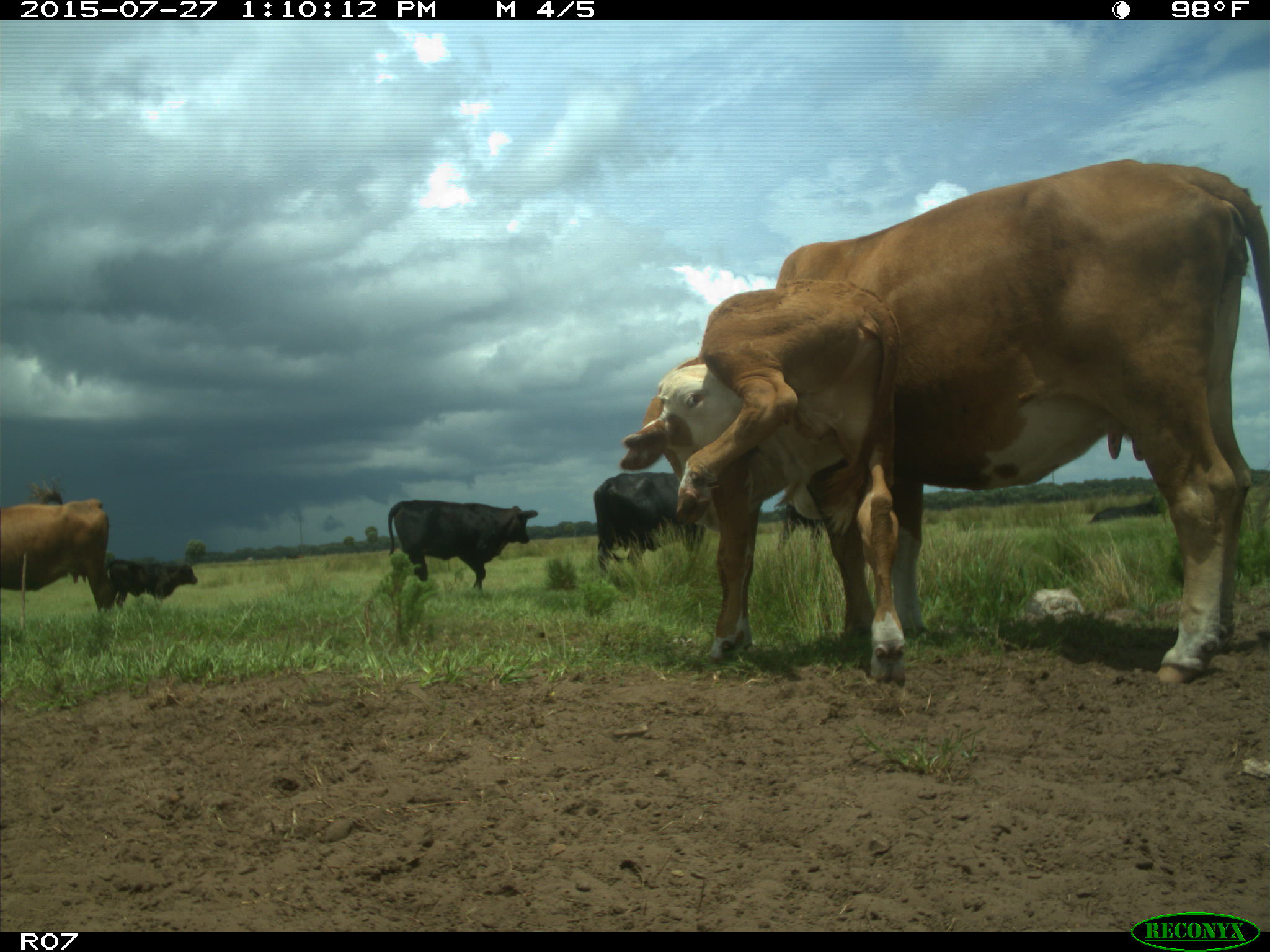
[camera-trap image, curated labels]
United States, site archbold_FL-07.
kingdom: Animalia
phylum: Chordata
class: Mammalia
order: Artiodactyla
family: Bovidae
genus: Bos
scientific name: Bos taurus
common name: domestic cow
Bos taurus (domestic cow).